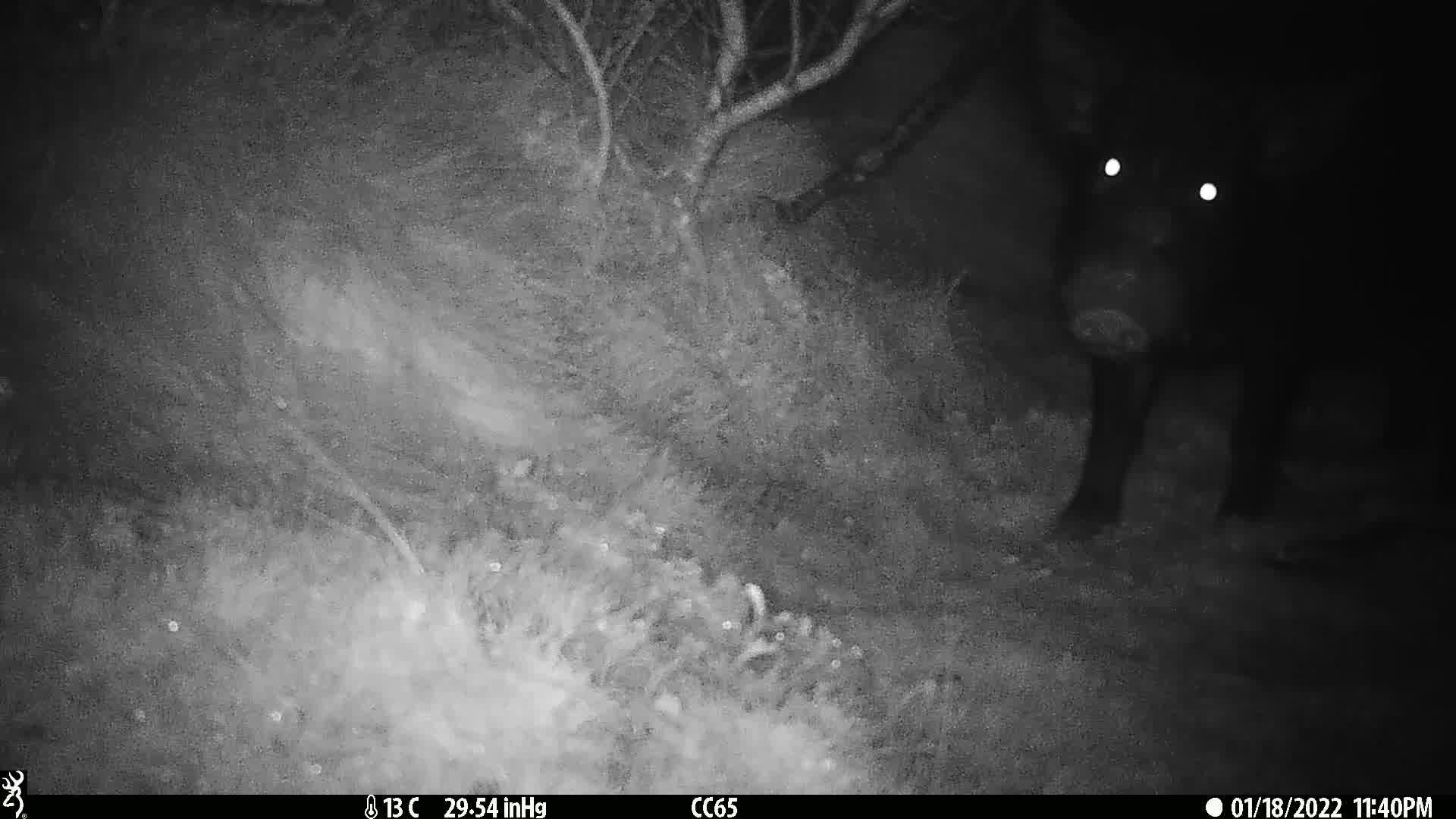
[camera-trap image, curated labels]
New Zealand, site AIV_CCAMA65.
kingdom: Animalia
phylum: Chordata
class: Mammalia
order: Artiodactyla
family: Suidae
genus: Sus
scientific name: Sus scrofa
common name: pig